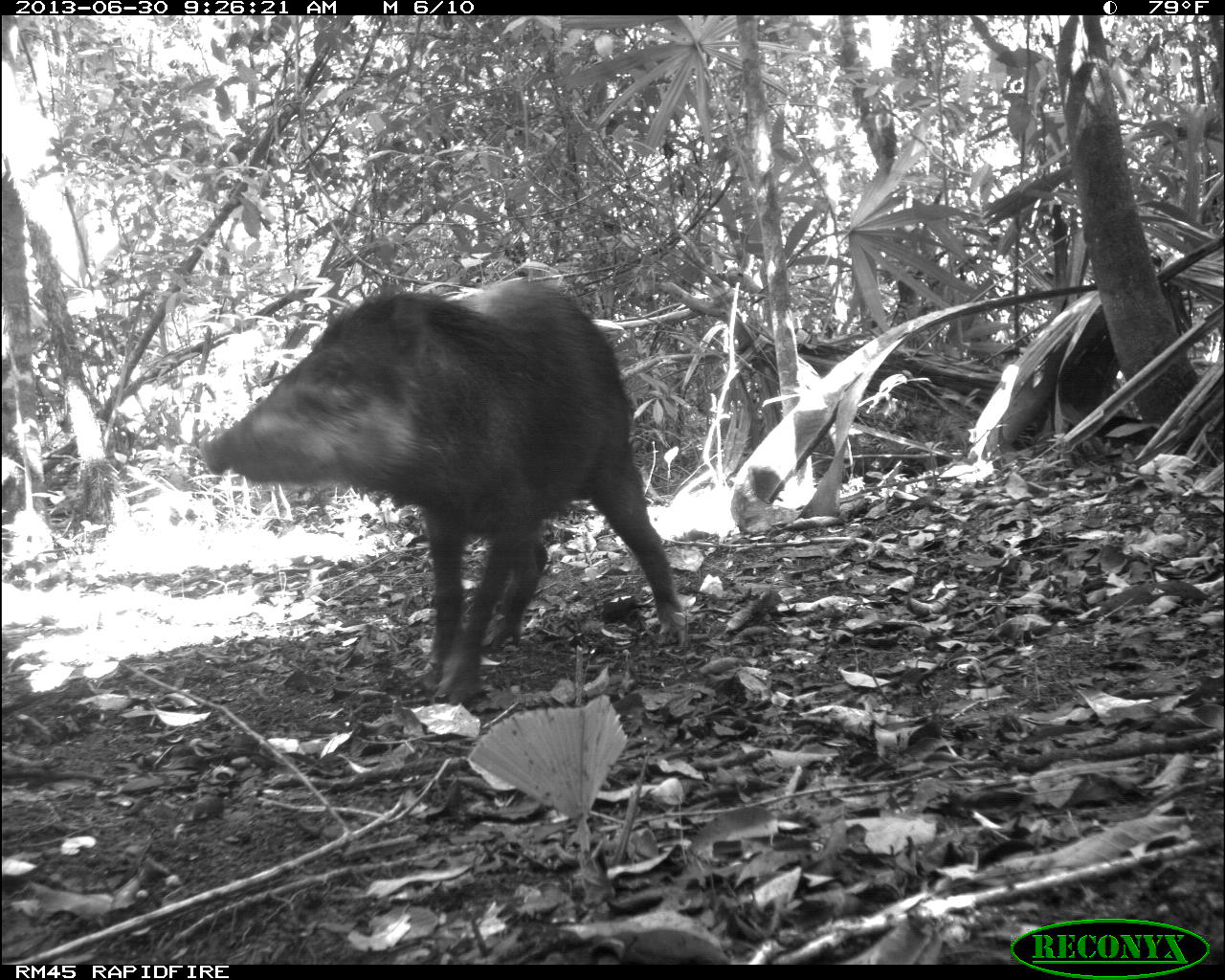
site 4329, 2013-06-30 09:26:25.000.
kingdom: Animalia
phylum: Chordata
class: Mammalia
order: Artiodactyla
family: Tayassuidae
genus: Tayassu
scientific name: Tayassu pecari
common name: white-lipped peccary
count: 3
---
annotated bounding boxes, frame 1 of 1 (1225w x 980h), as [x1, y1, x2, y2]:
tayassu pecari: [193, 271, 682, 702]